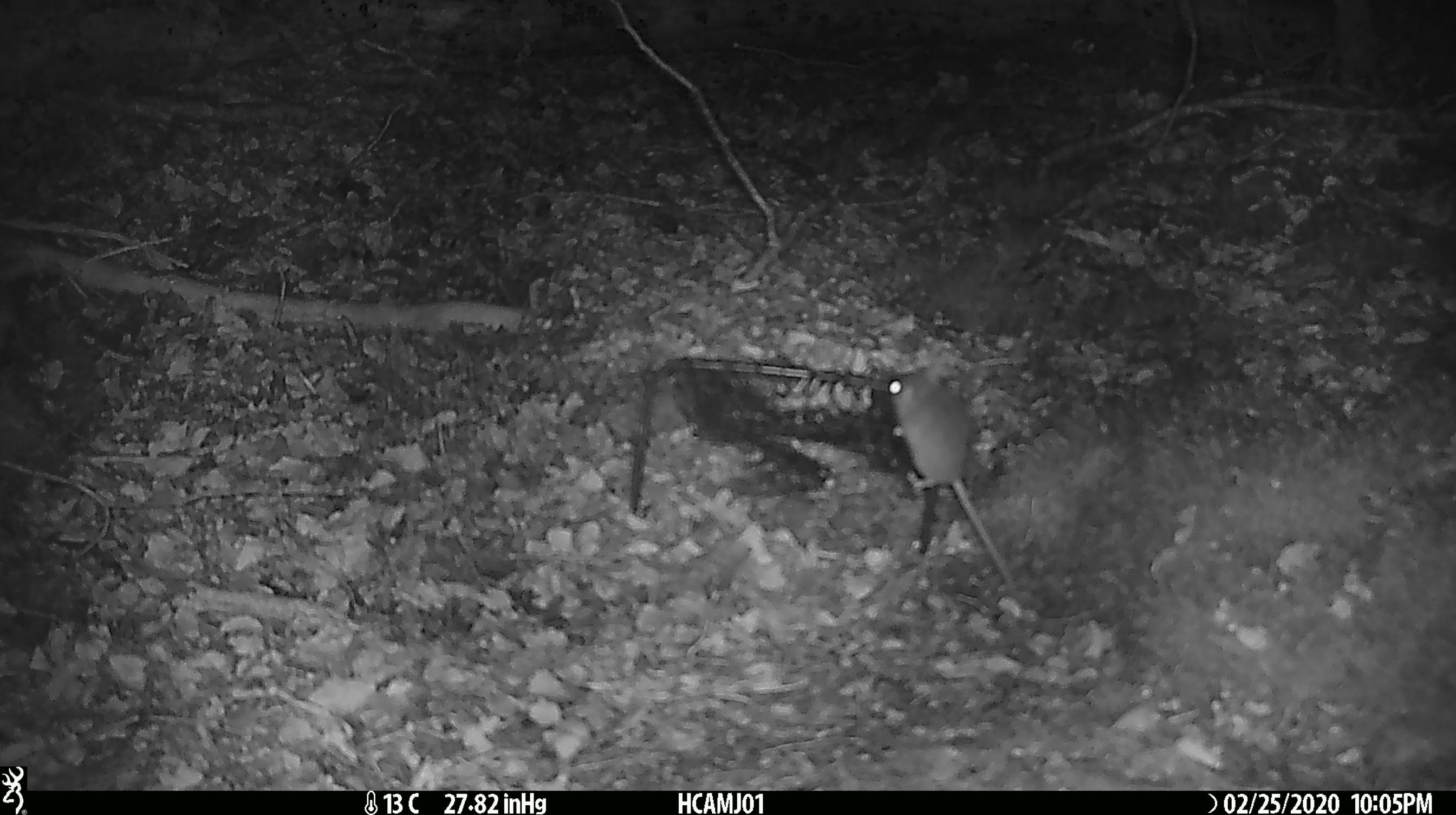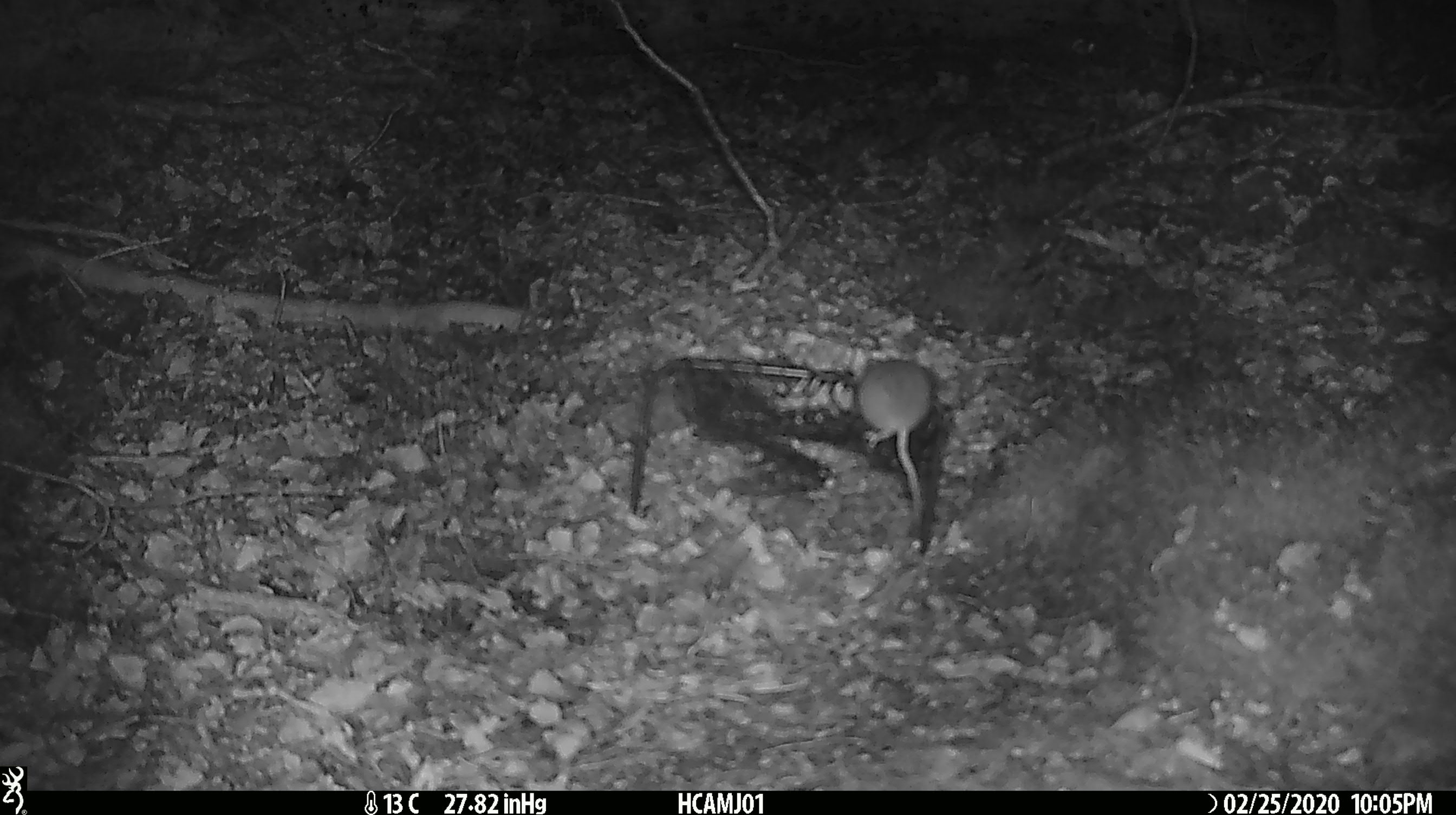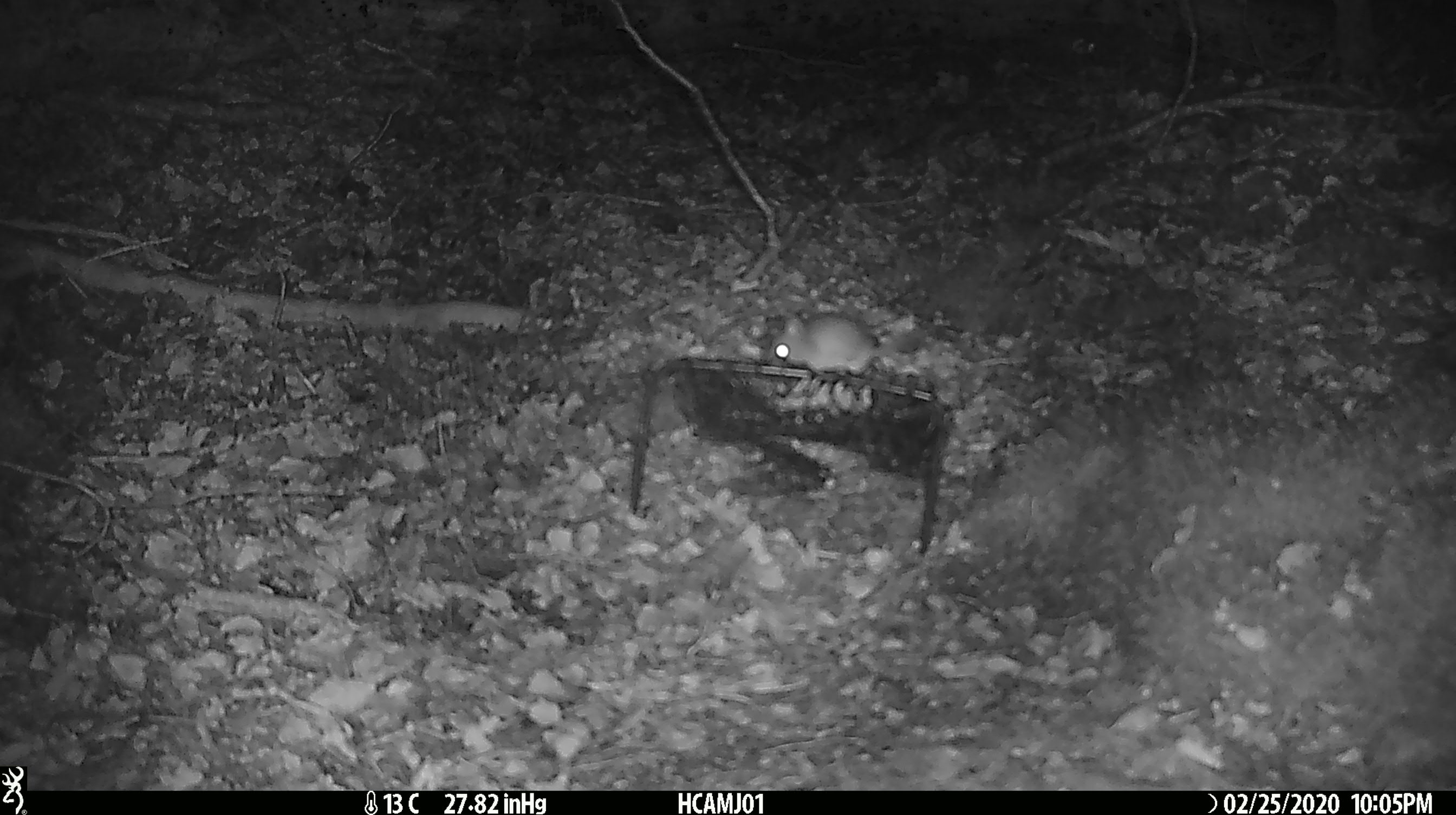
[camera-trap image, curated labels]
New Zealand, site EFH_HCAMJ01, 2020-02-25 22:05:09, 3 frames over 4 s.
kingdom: Animalia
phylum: Chordata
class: Mammalia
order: Rodentia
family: Muridae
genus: Mus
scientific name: Mus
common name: mouse